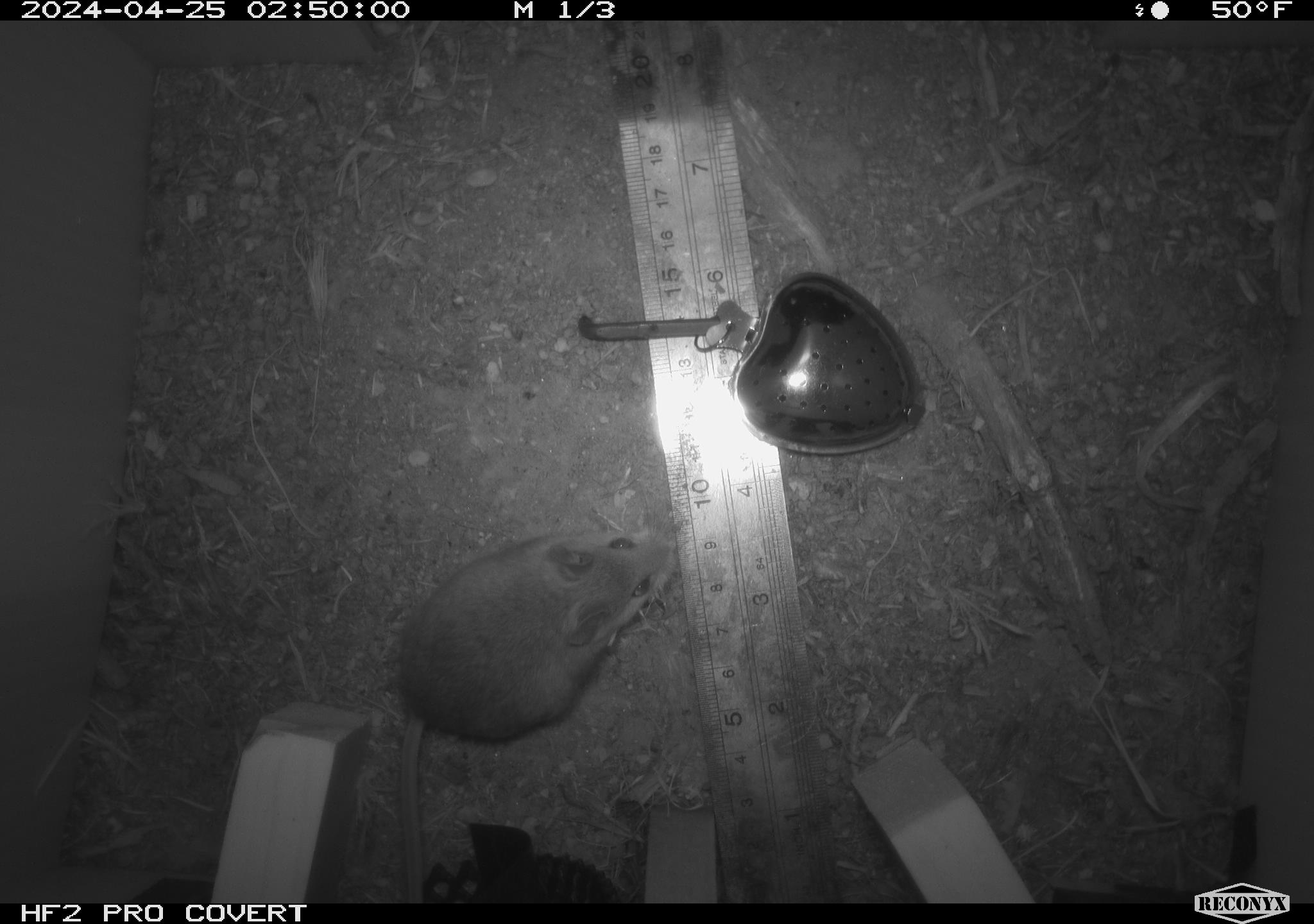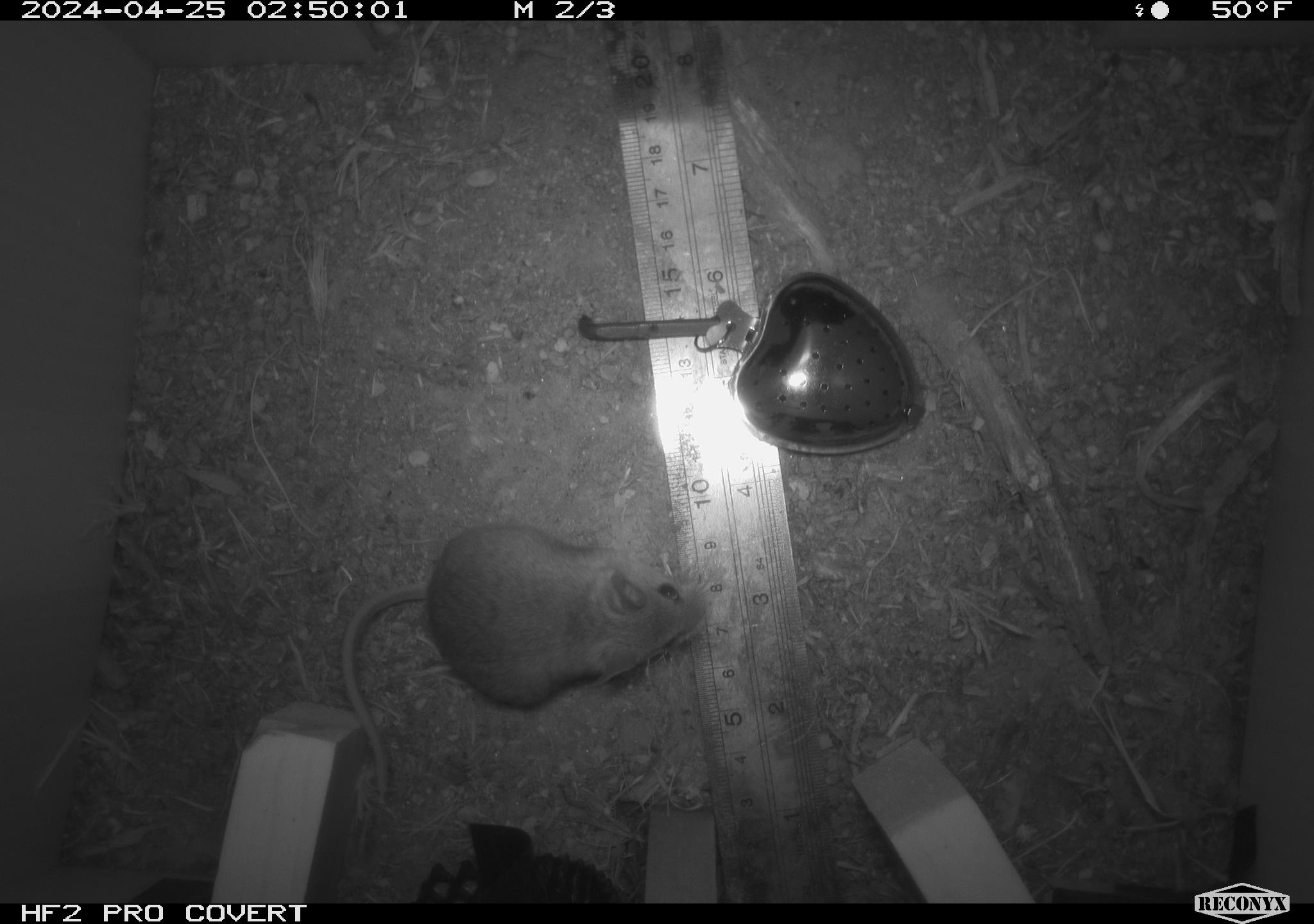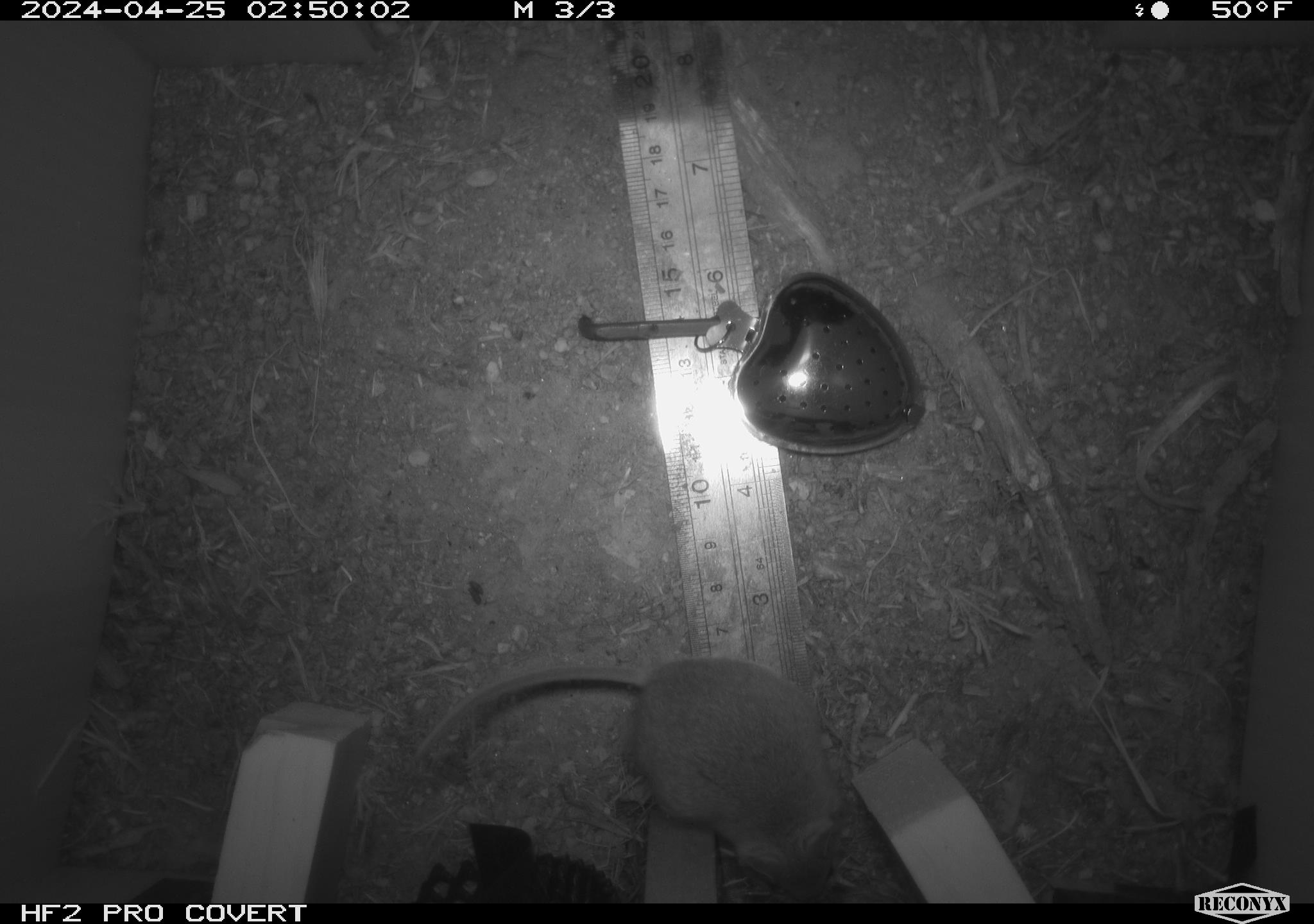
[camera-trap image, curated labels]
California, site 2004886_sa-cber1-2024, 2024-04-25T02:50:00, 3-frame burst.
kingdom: Animalia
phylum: Chordata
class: Mammalia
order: Rodentia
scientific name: Rodentia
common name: mouse species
Mouse species (Rodentia).